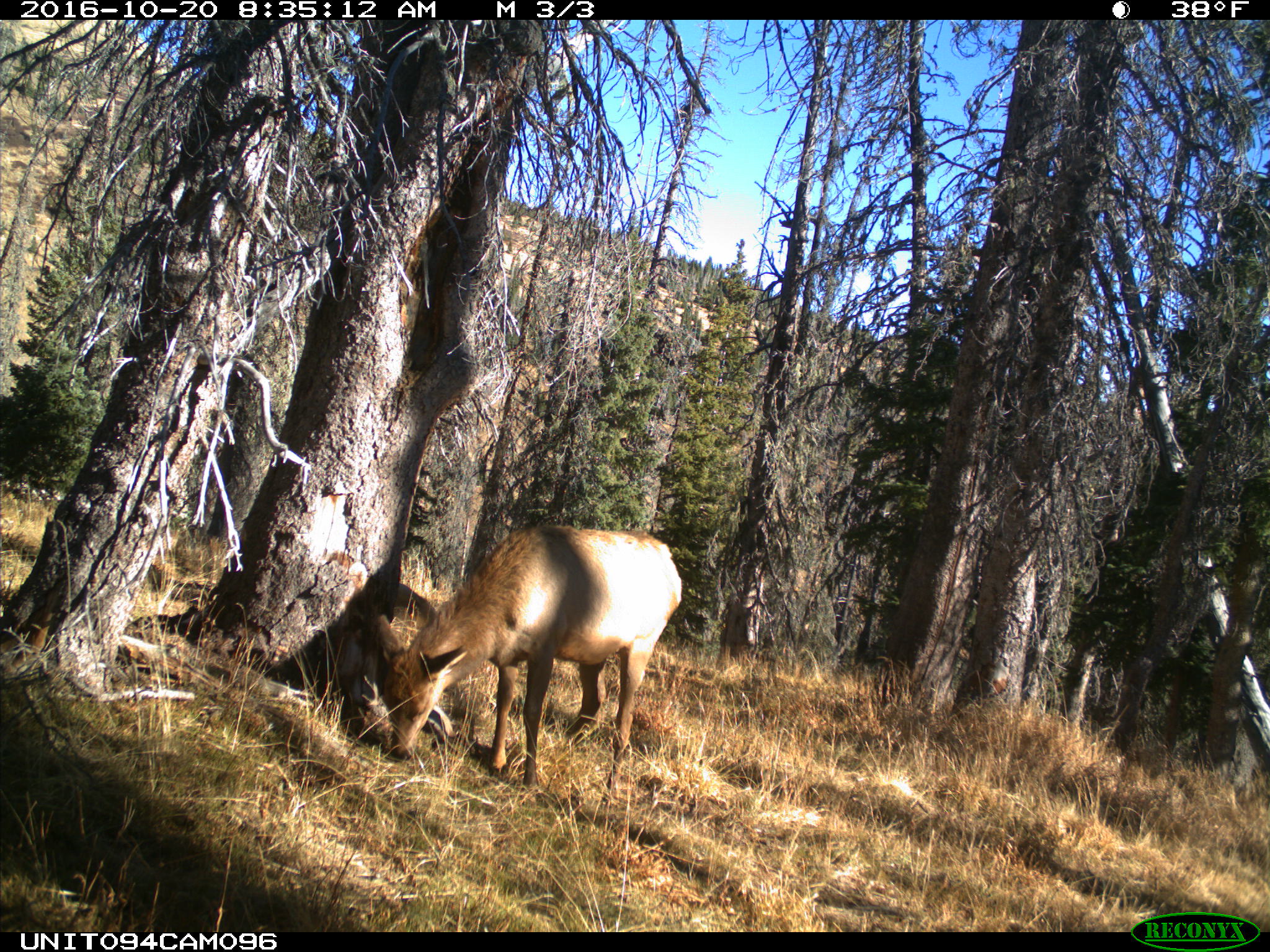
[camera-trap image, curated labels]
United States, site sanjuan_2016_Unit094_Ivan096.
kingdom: Animalia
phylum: Chordata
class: Mammalia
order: Artiodactyla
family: Cervidae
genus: Cervus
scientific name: Cervus elaphus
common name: red deer